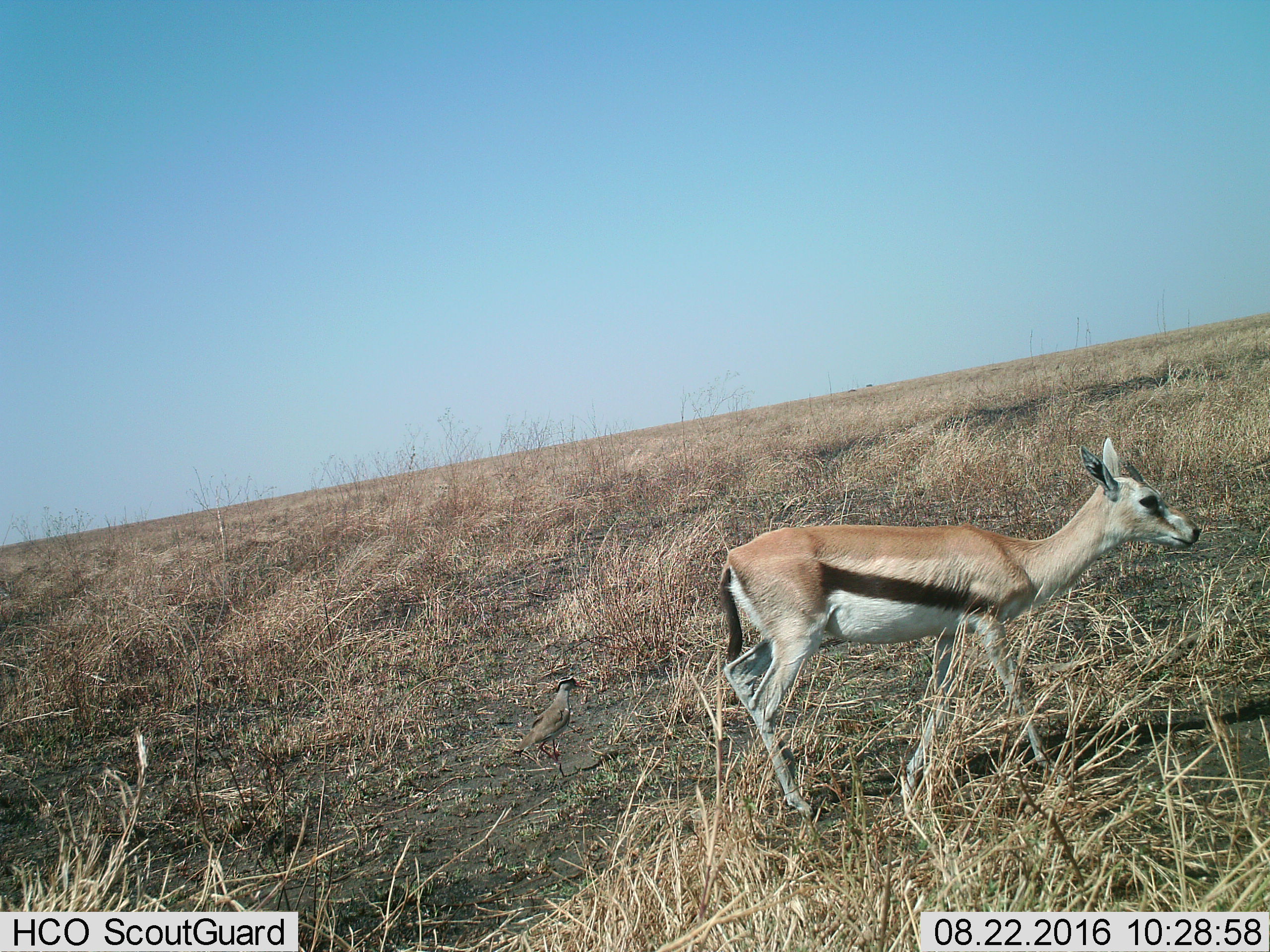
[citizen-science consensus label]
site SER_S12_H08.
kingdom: Animalia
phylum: Chordata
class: Mammalia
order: Artiodactyla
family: Bovidae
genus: Eudorcas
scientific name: Eudorcas thomsonii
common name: thomson's gazelle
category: gazellethomsons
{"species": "gazellethomsons (thomson's gazelle) (Eudorcas thomsonii)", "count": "1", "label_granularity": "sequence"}